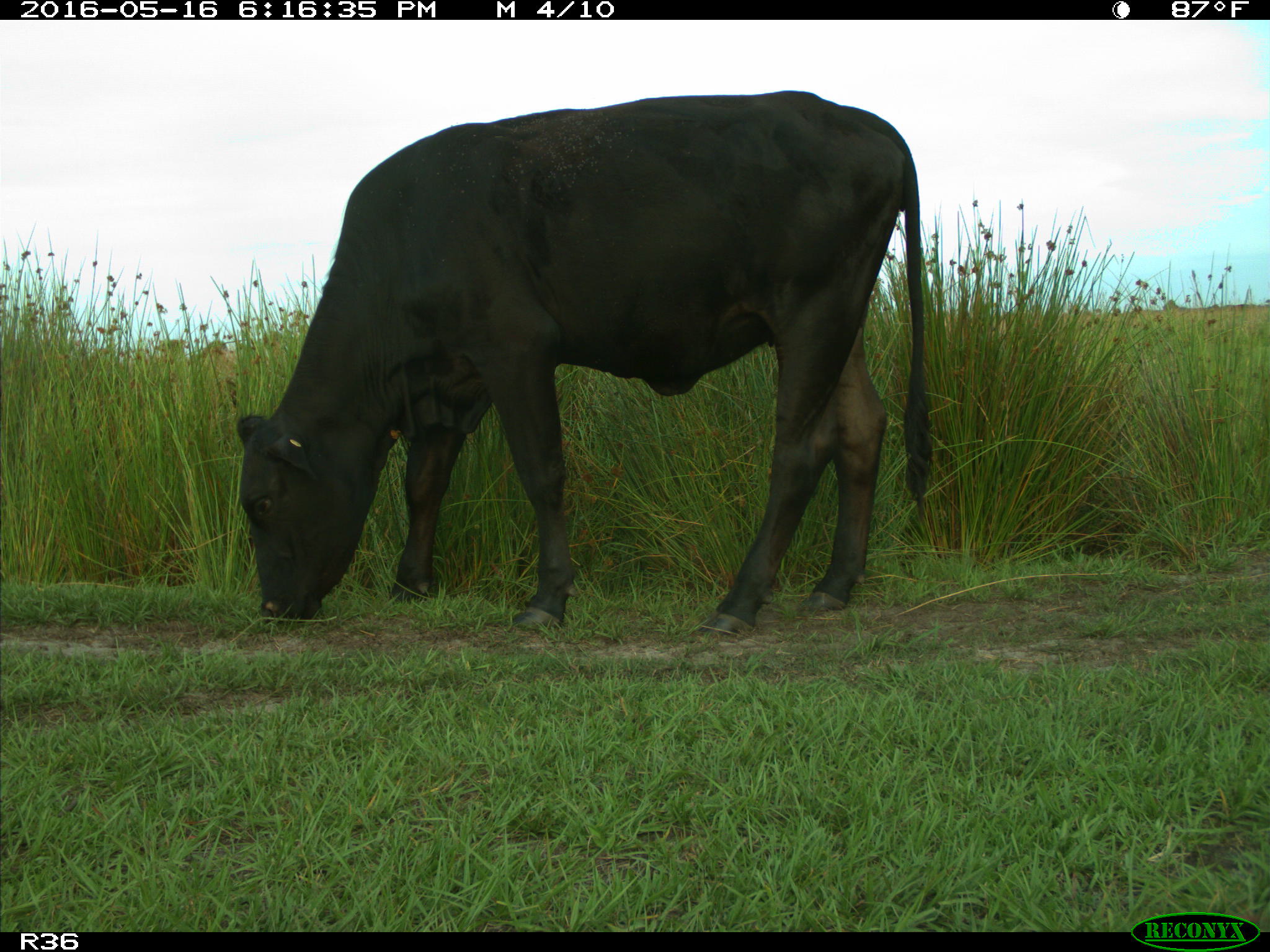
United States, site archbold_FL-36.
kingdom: Animalia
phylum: Chordata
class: Mammalia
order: Artiodactyla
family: Bovidae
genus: Bos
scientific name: Bos taurus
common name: domestic cow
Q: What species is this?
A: Bos taurus (domestic cow).